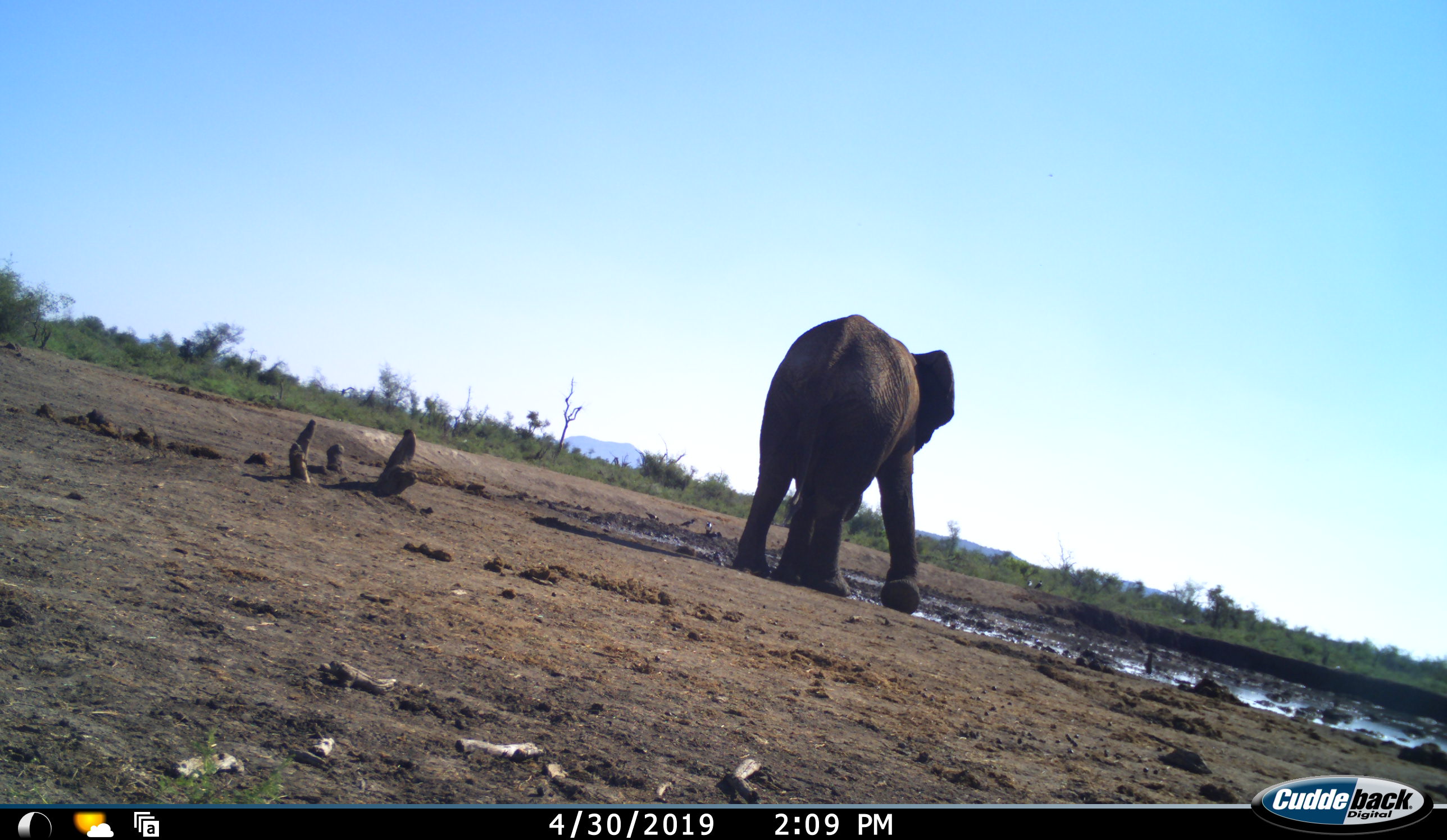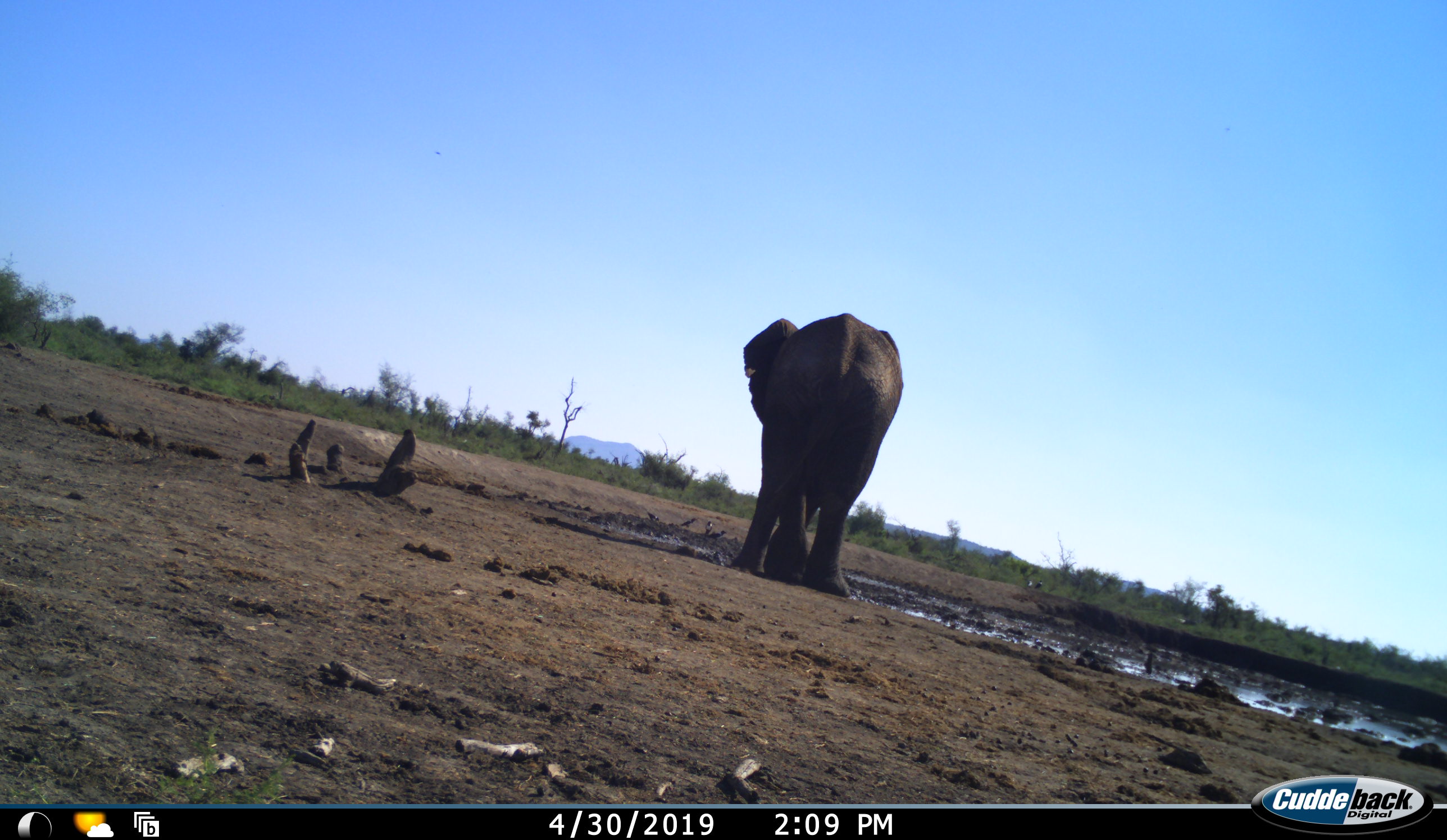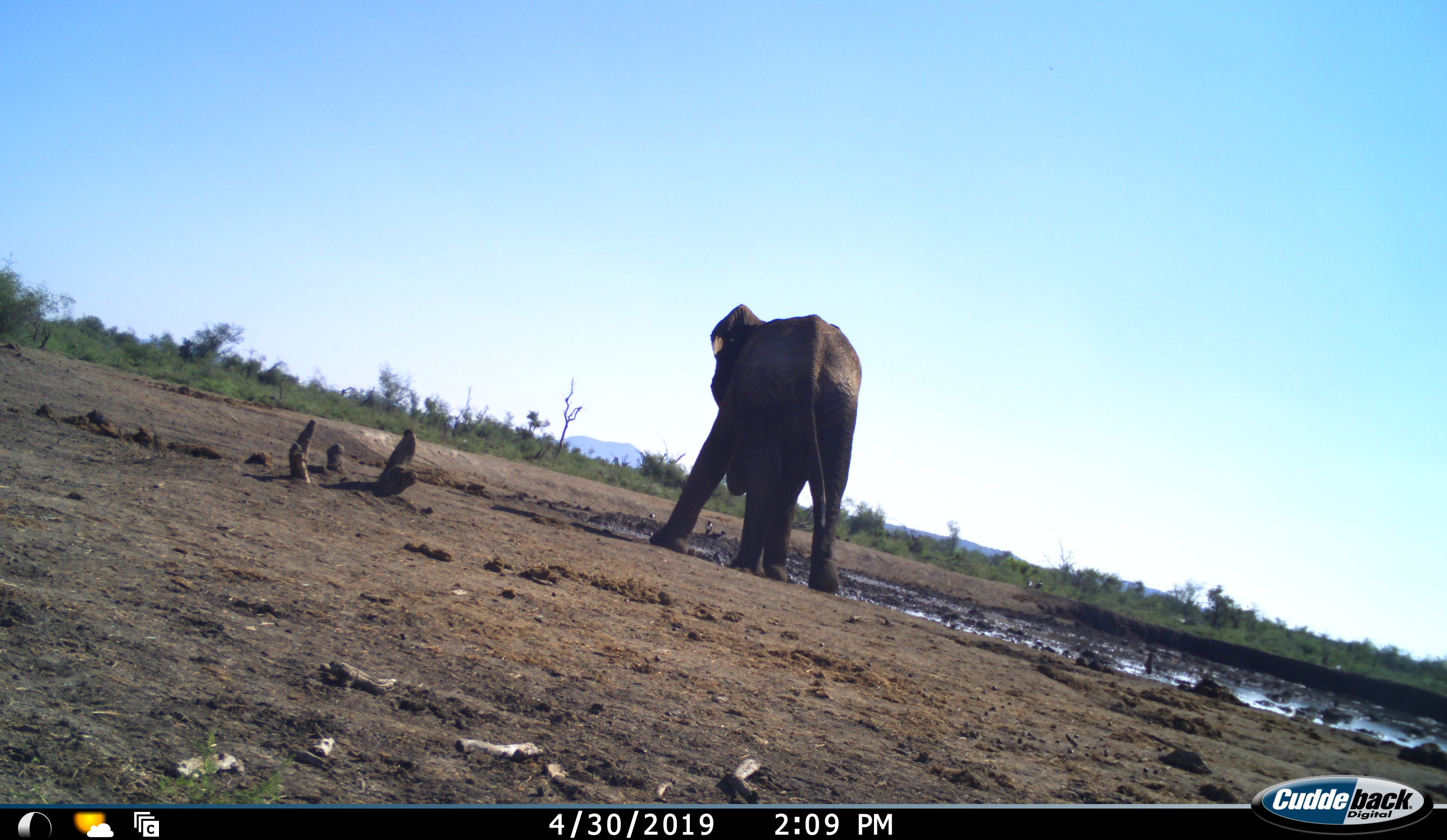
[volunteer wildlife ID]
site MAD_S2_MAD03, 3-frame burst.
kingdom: Animalia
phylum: Chordata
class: Mammalia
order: Proboscidea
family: Elephantidae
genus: Loxodonta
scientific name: Loxodonta africana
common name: african bush elephant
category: elephant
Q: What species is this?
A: Elephant (african bush elephant) (Loxodonta africana).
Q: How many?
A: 1.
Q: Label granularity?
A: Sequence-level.